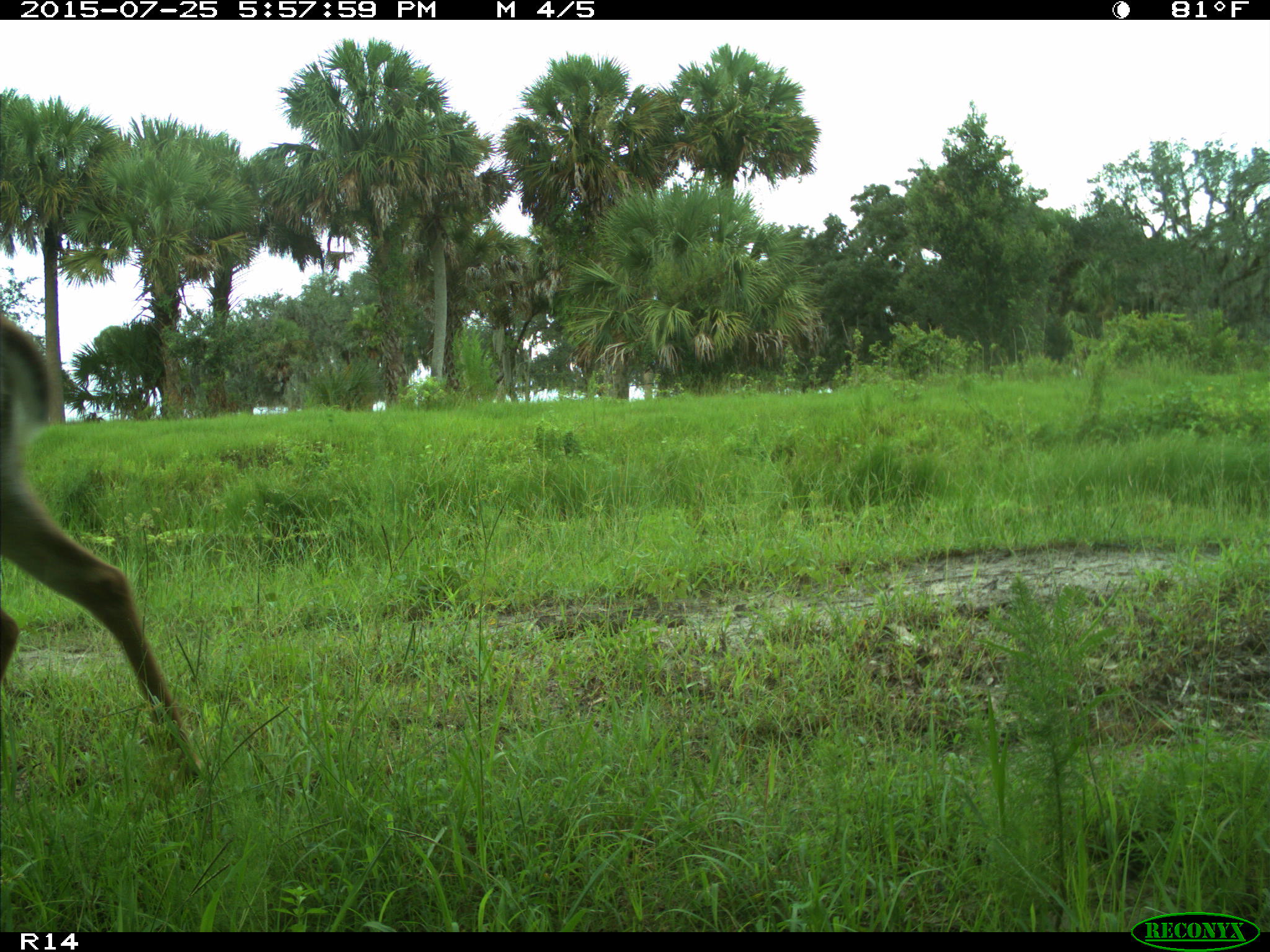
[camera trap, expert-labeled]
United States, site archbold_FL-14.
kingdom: Animalia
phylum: Chordata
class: Mammalia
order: Artiodactyla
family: Cervidae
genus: Odocoileus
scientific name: Odocoileus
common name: deer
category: unidentified deer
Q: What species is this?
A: Unidentified deer (deer) (Odocoileus).